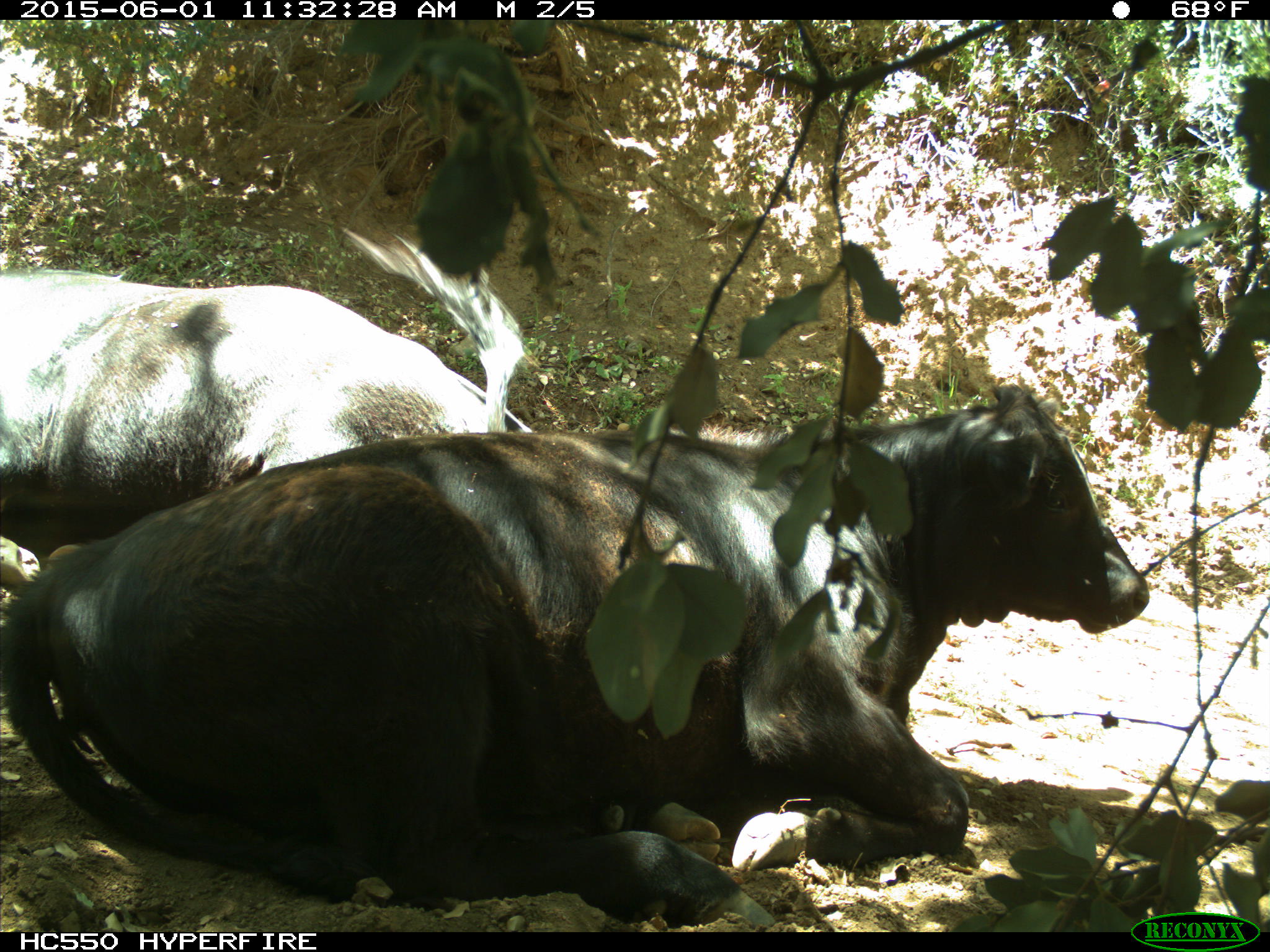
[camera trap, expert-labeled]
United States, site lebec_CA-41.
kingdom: Animalia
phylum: Chordata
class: Mammalia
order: Artiodactyla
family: Bovidae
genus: Bos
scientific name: Bos taurus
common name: domestic cow